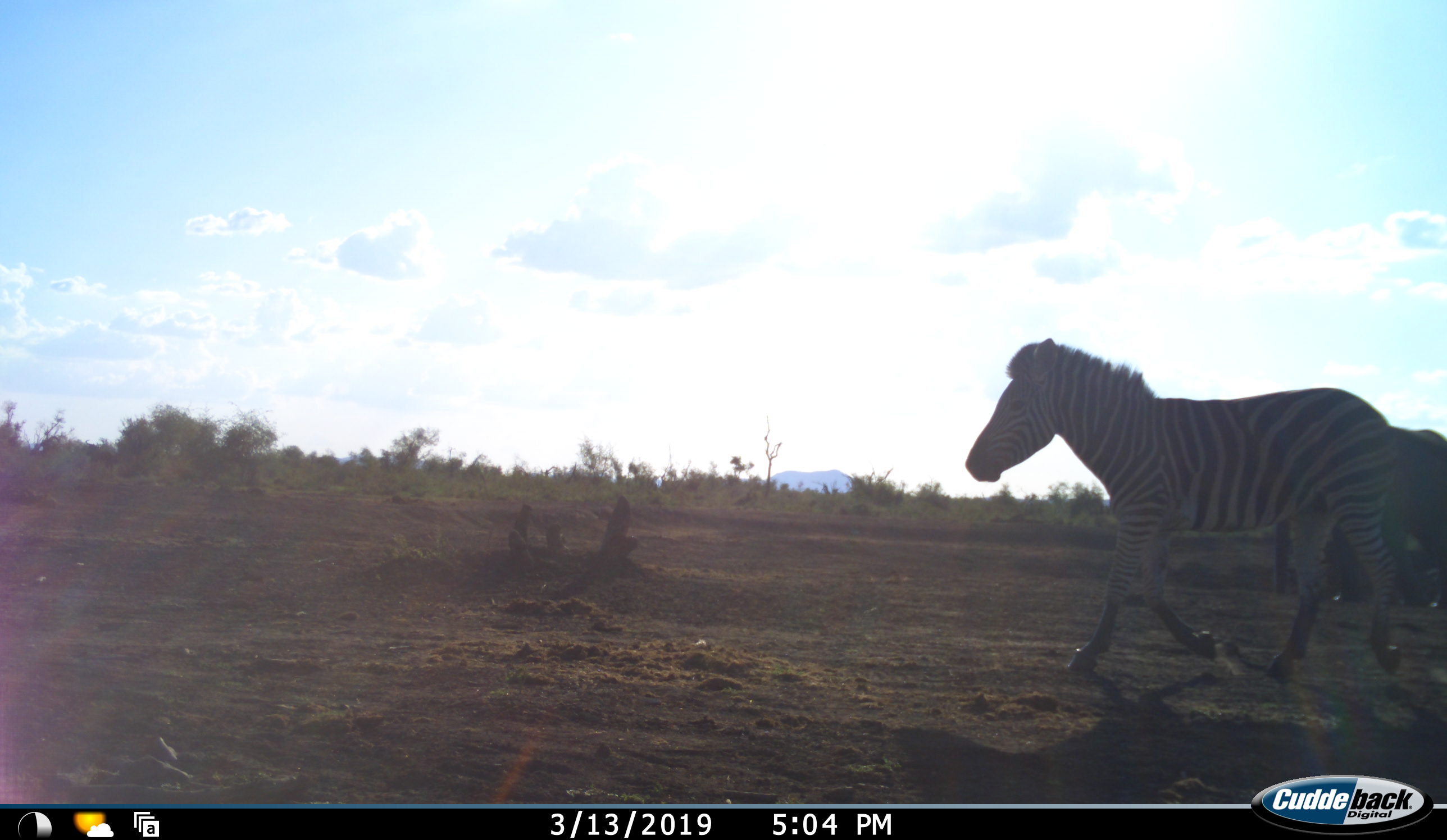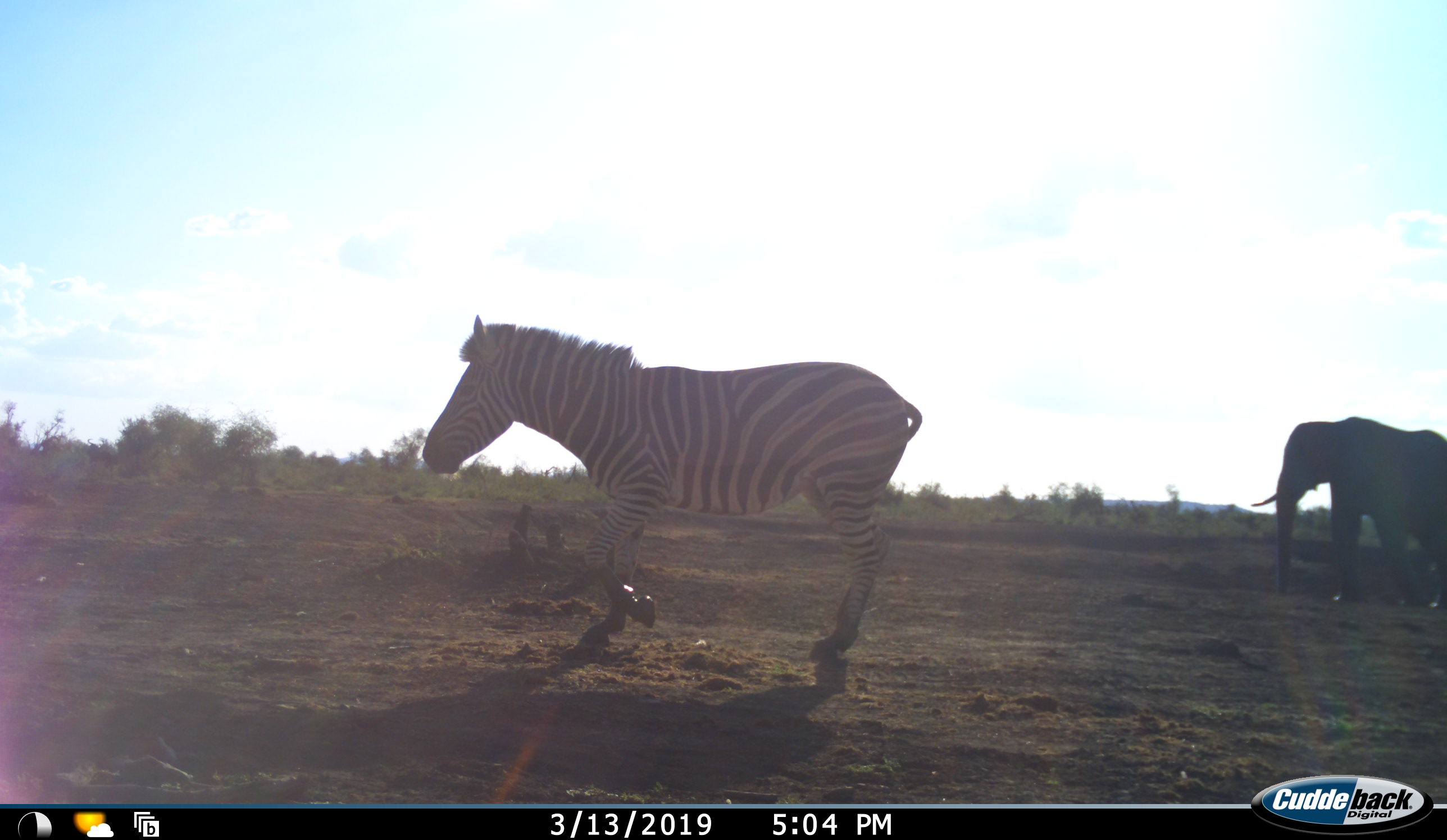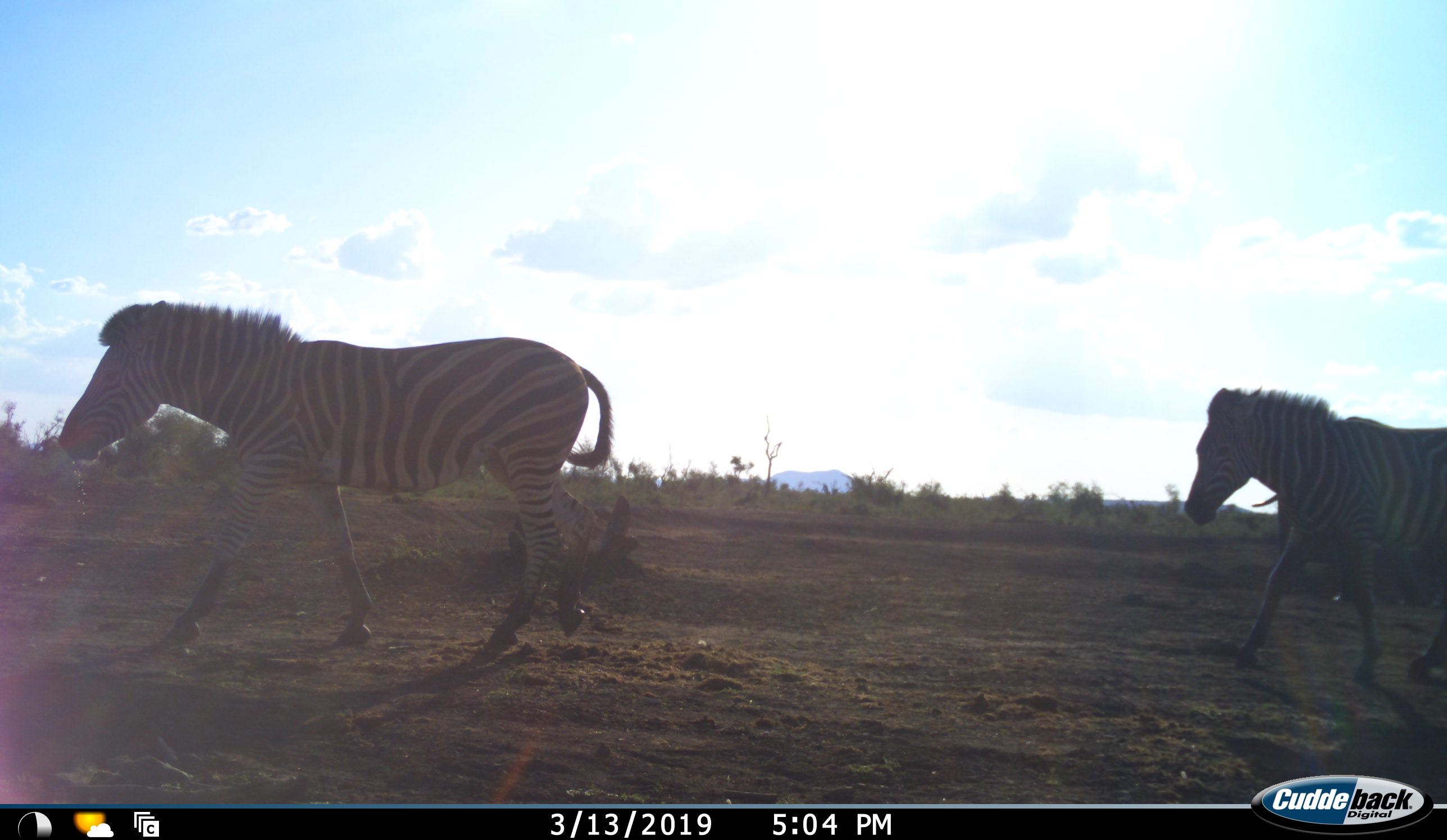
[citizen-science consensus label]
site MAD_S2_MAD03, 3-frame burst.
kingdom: Animalia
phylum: Chordata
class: Mammalia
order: Proboscidea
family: Elephantidae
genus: Loxodonta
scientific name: Loxodonta africana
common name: african bush elephant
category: elephant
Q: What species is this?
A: Elephant (african bush elephant) (Loxodonta africana).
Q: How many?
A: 1.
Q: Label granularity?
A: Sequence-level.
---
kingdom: Animalia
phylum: Chordata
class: Mammalia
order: Perissodactyla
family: Equidae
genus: Equus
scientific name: Equus quagga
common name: plains zebra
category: zebraplains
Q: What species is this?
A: Zebraplains (plains zebra) (Equus quagga).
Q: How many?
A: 2.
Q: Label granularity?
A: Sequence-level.